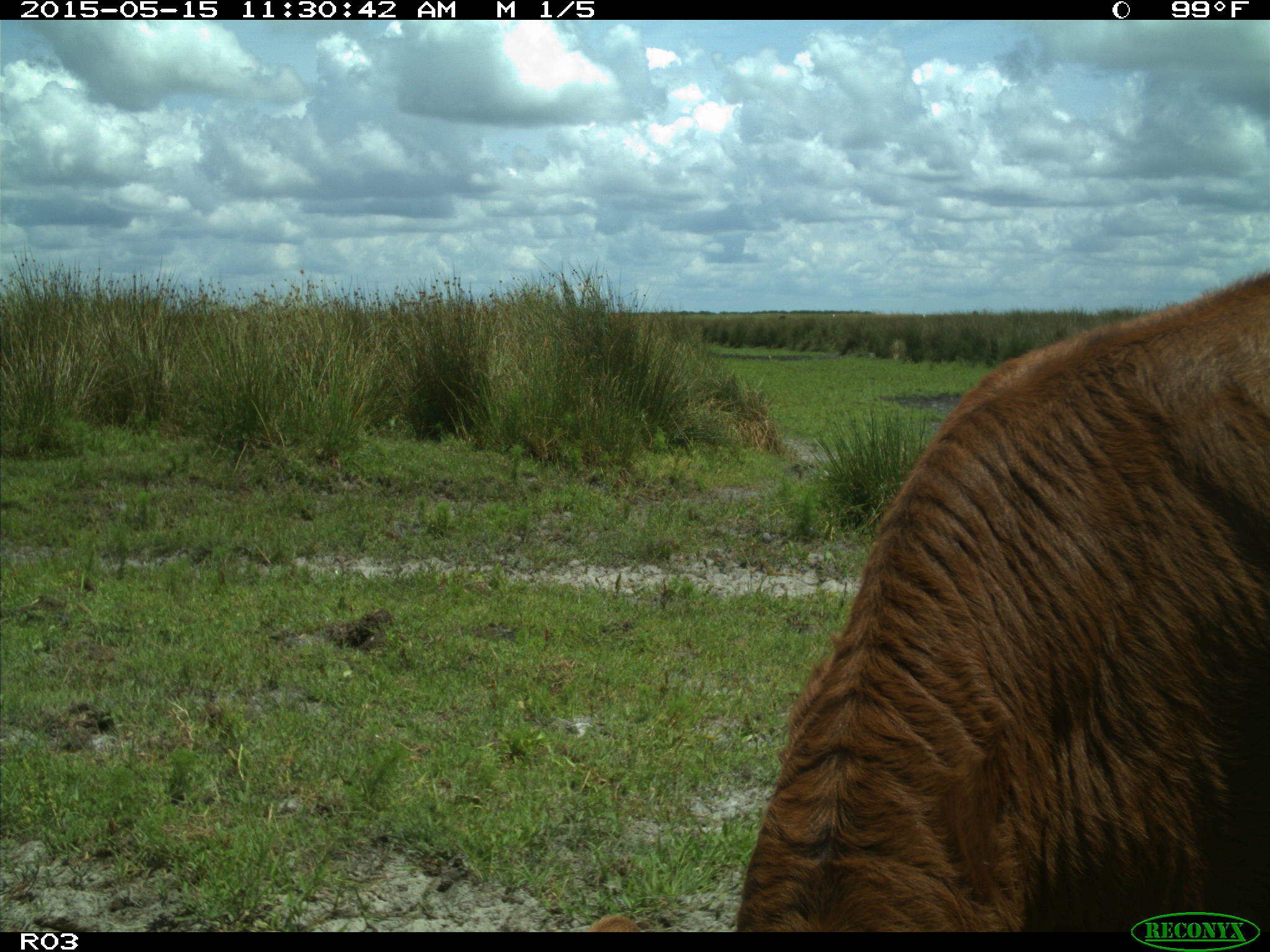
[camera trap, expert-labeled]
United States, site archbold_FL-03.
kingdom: Animalia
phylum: Chordata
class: Mammalia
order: Artiodactyla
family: Bovidae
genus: Bos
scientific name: Bos taurus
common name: domestic cow